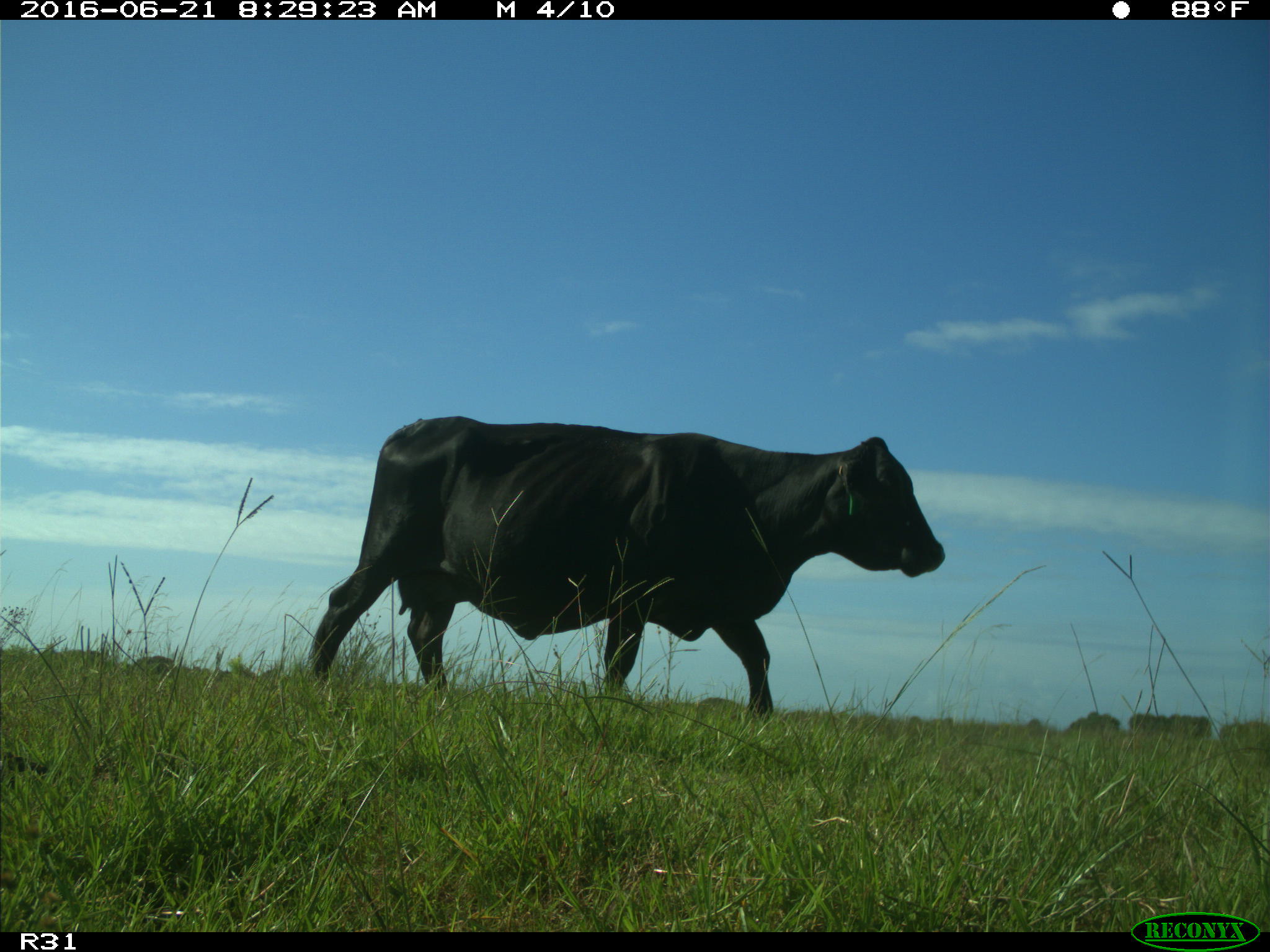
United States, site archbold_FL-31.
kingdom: Animalia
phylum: Chordata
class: Mammalia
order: Artiodactyla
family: Bovidae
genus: Bos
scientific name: Bos taurus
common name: domestic cow